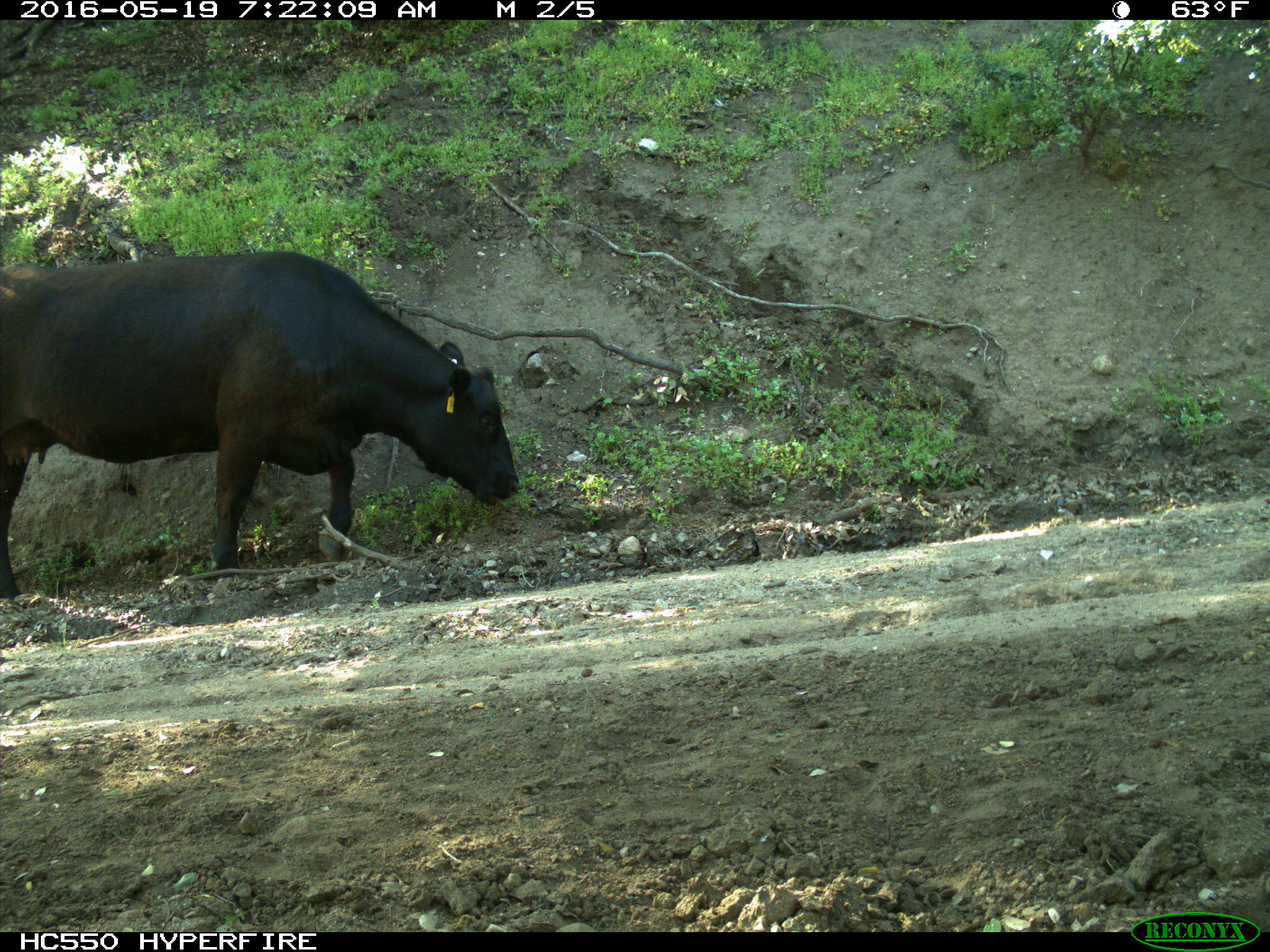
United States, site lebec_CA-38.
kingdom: Animalia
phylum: Chordata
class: Mammalia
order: Artiodactyla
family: Bovidae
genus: Bos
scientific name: Bos taurus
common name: domestic cow